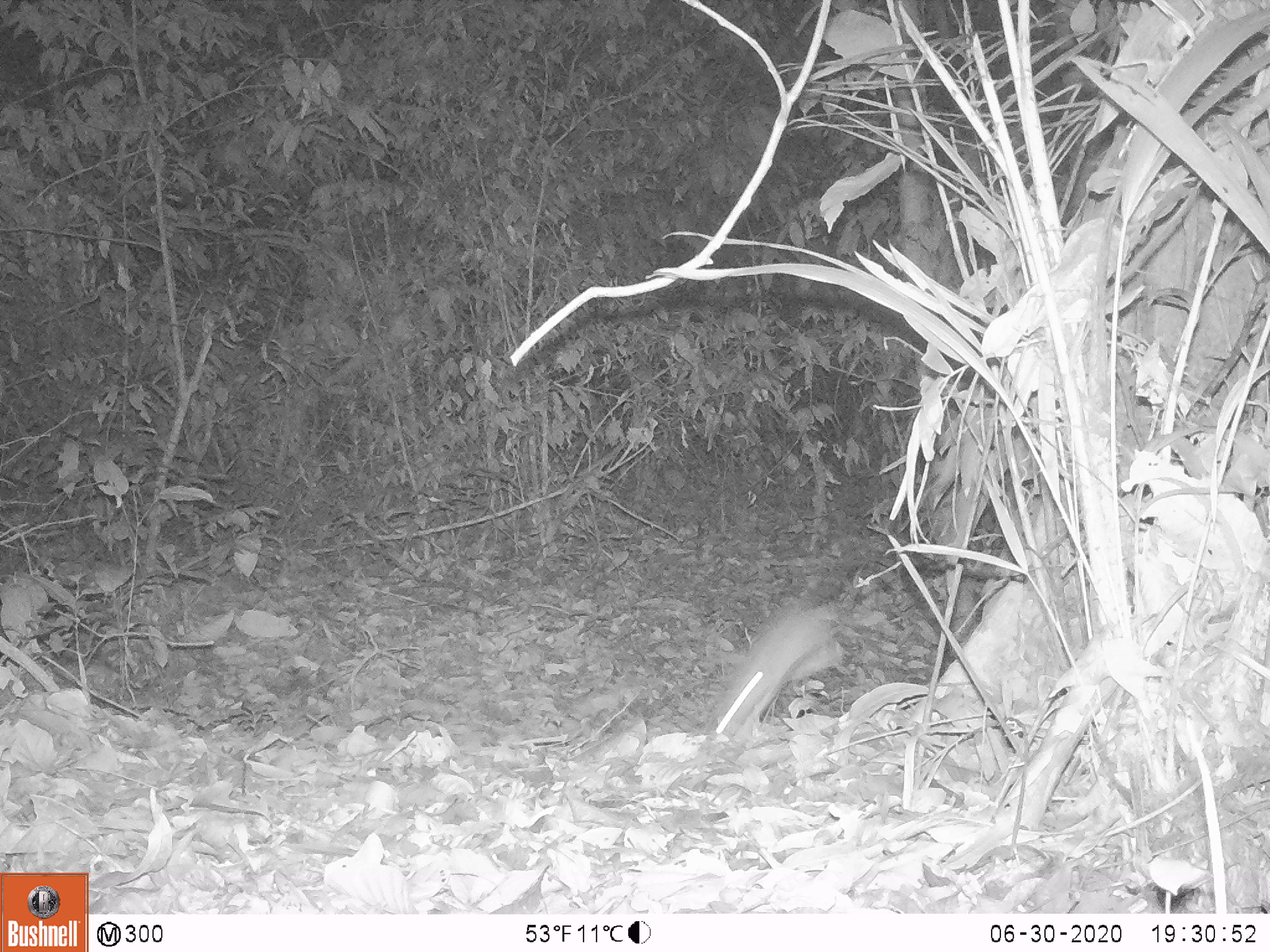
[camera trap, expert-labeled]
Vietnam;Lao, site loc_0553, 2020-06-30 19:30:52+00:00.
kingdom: Animalia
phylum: Chordata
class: Mammalia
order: Rodentia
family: Muridae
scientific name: Muridae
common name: old-world mice and rats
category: unidentified murid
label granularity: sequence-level